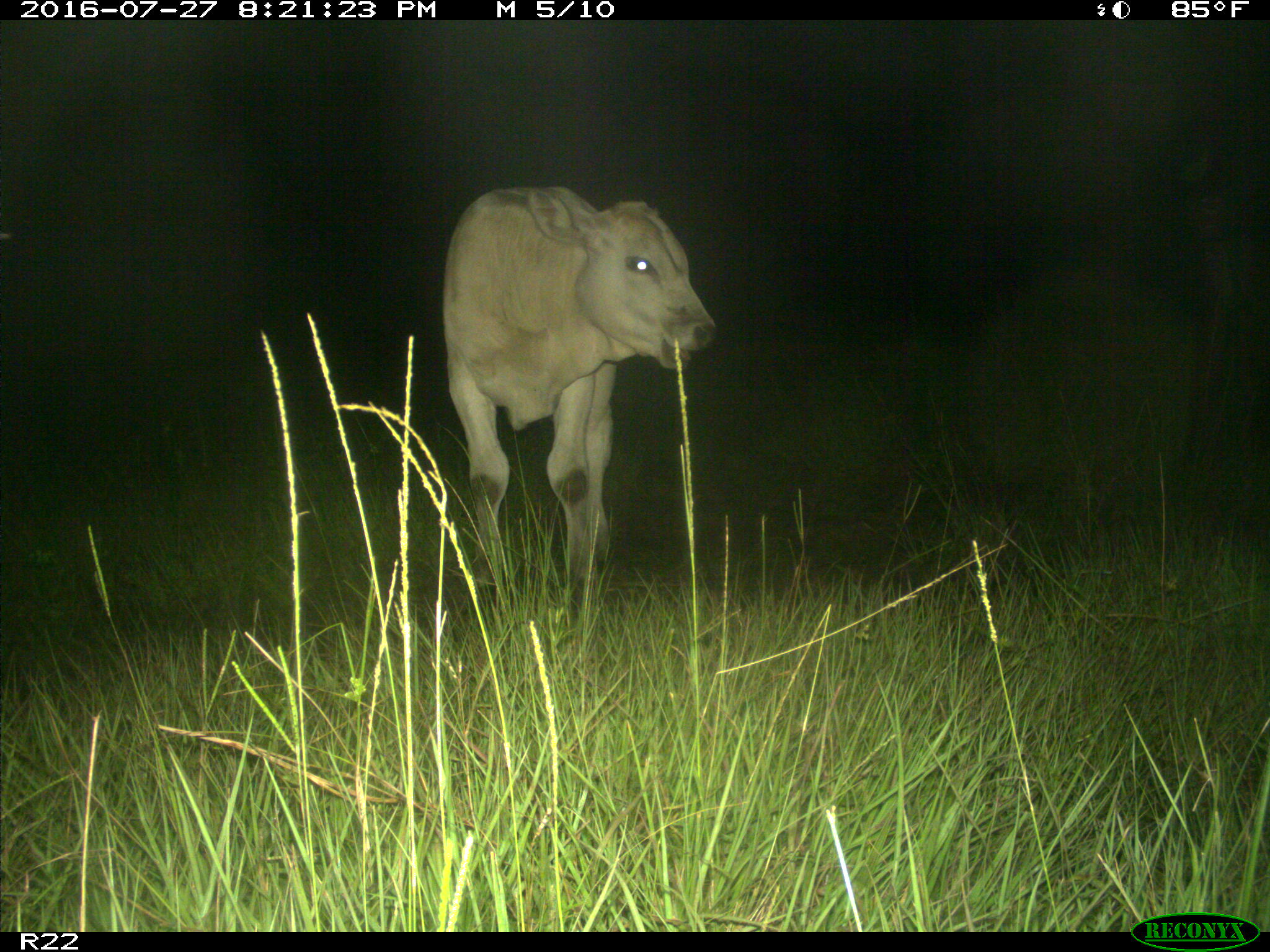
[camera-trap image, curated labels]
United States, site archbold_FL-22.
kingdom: Animalia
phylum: Chordata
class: Mammalia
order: Artiodactyla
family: Bovidae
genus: Bos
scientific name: Bos taurus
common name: domestic cow